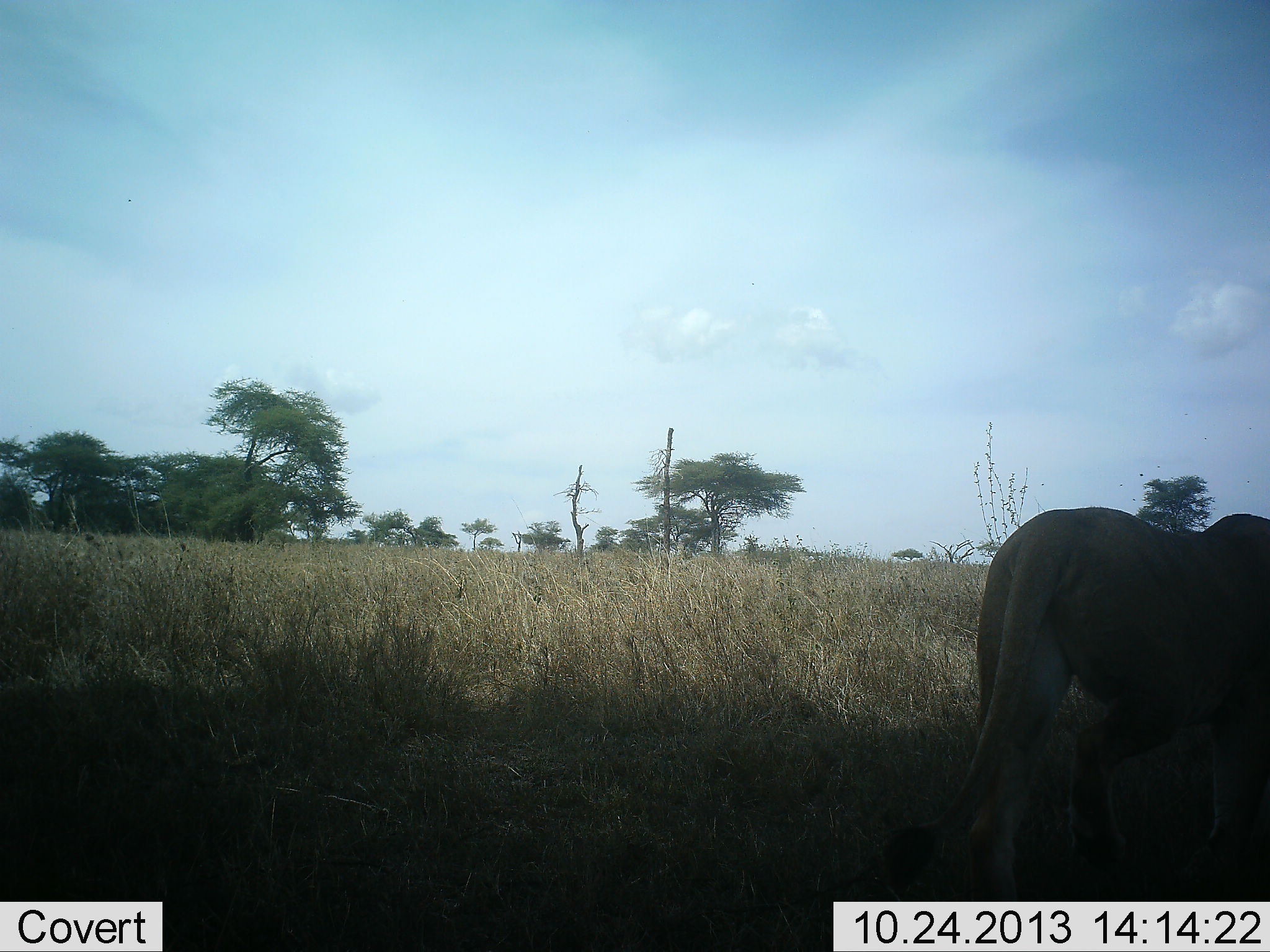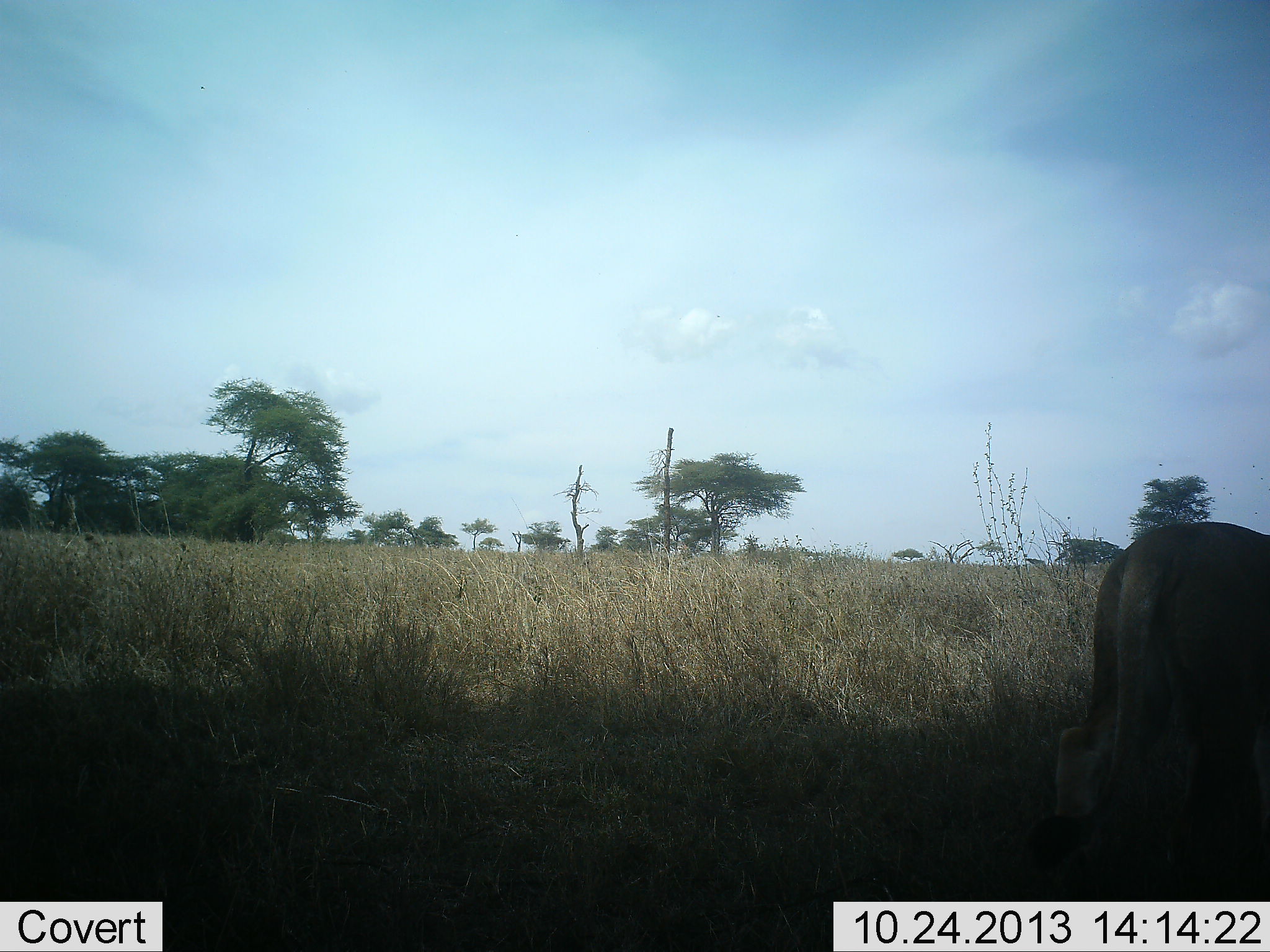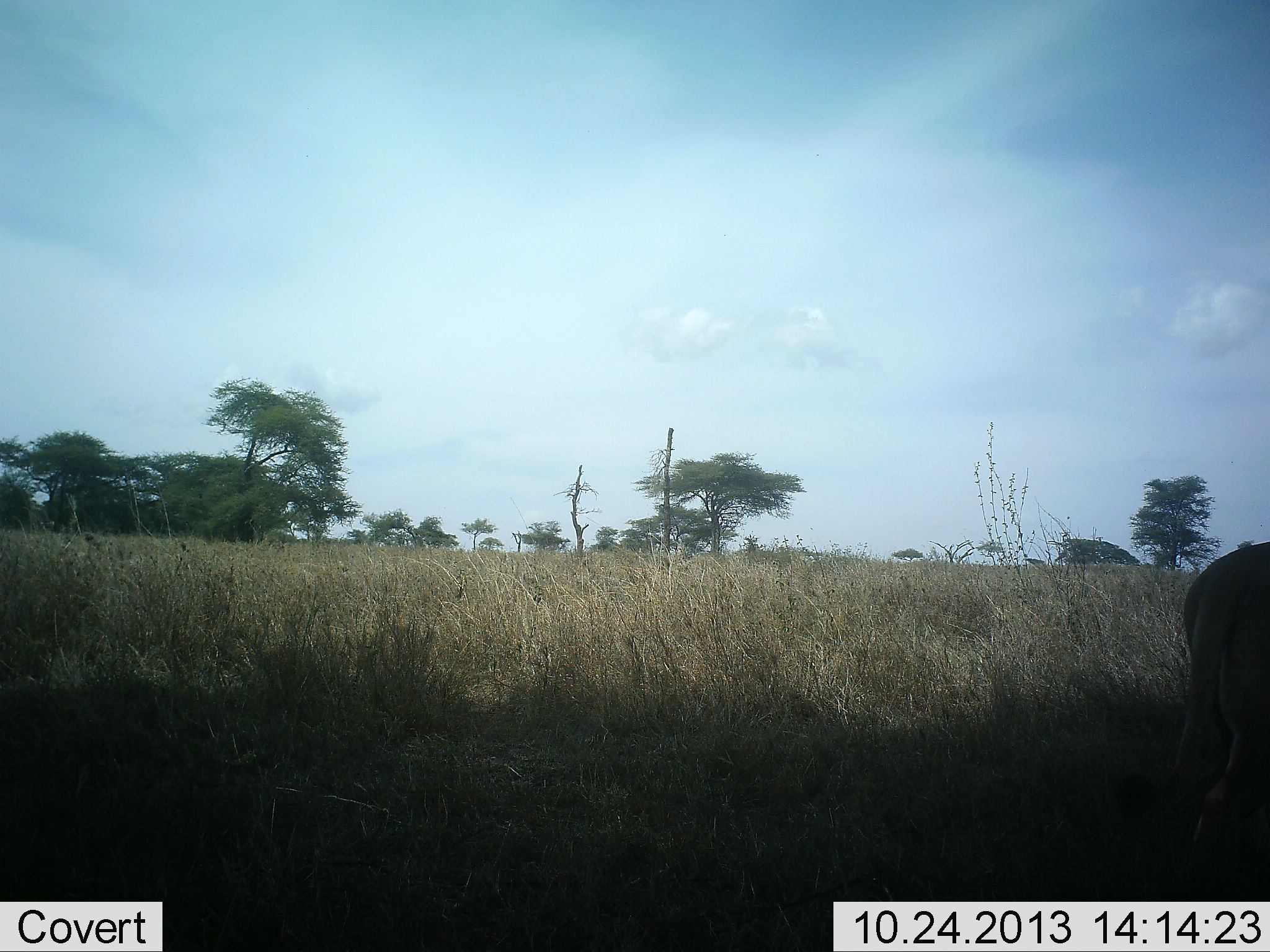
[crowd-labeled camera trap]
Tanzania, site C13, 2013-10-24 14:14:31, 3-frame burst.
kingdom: Animalia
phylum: Chordata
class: Mammalia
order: Carnivora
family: Felidae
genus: Panthera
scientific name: Panthera leo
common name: lion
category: lionfemale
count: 1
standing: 14%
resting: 0%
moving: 86%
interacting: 0%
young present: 0%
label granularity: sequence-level